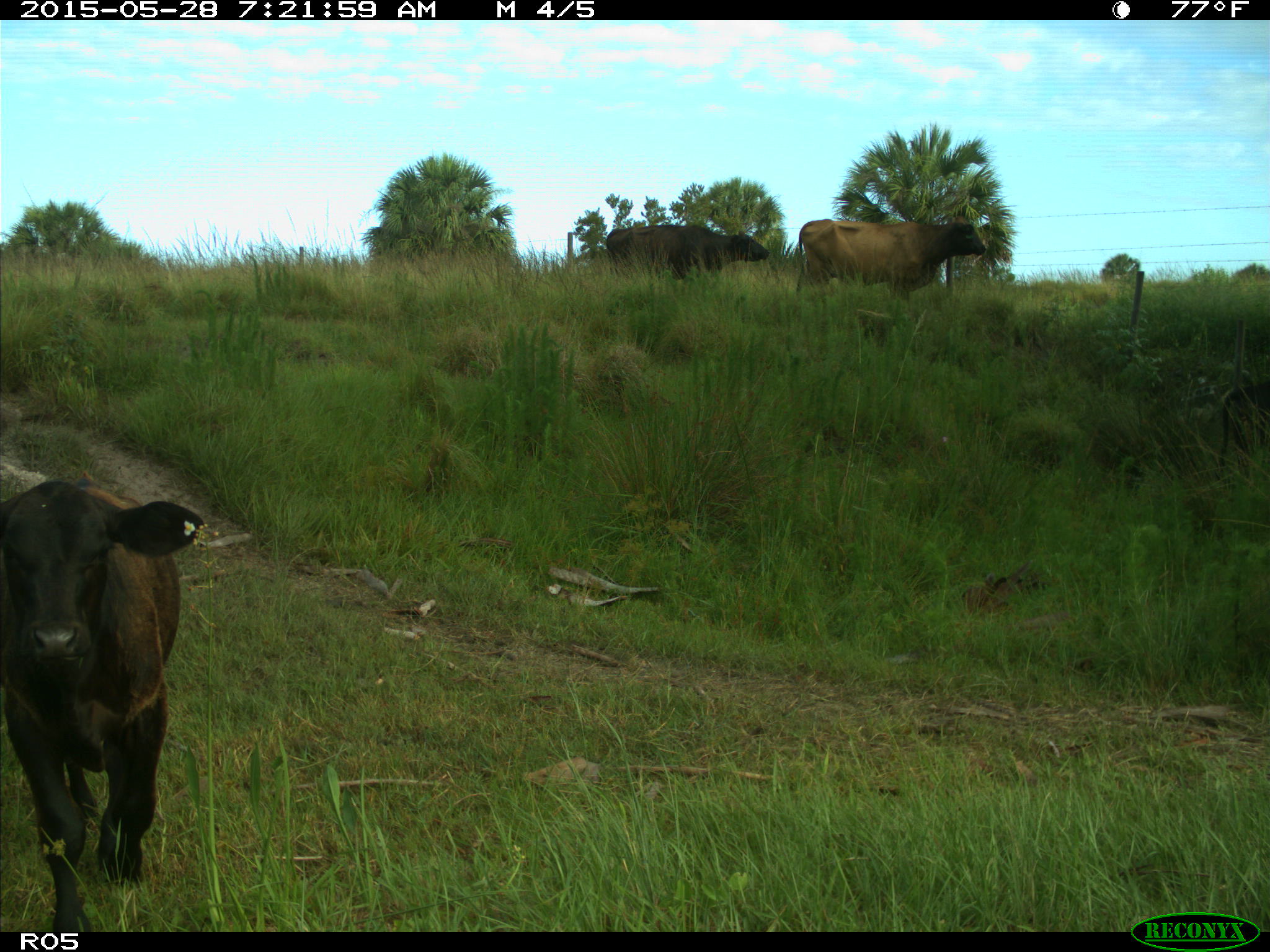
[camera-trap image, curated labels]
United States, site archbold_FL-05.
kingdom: Animalia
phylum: Chordata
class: Mammalia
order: Artiodactyla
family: Bovidae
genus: Bos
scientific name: Bos taurus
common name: domestic cow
Bos taurus (domestic cow).